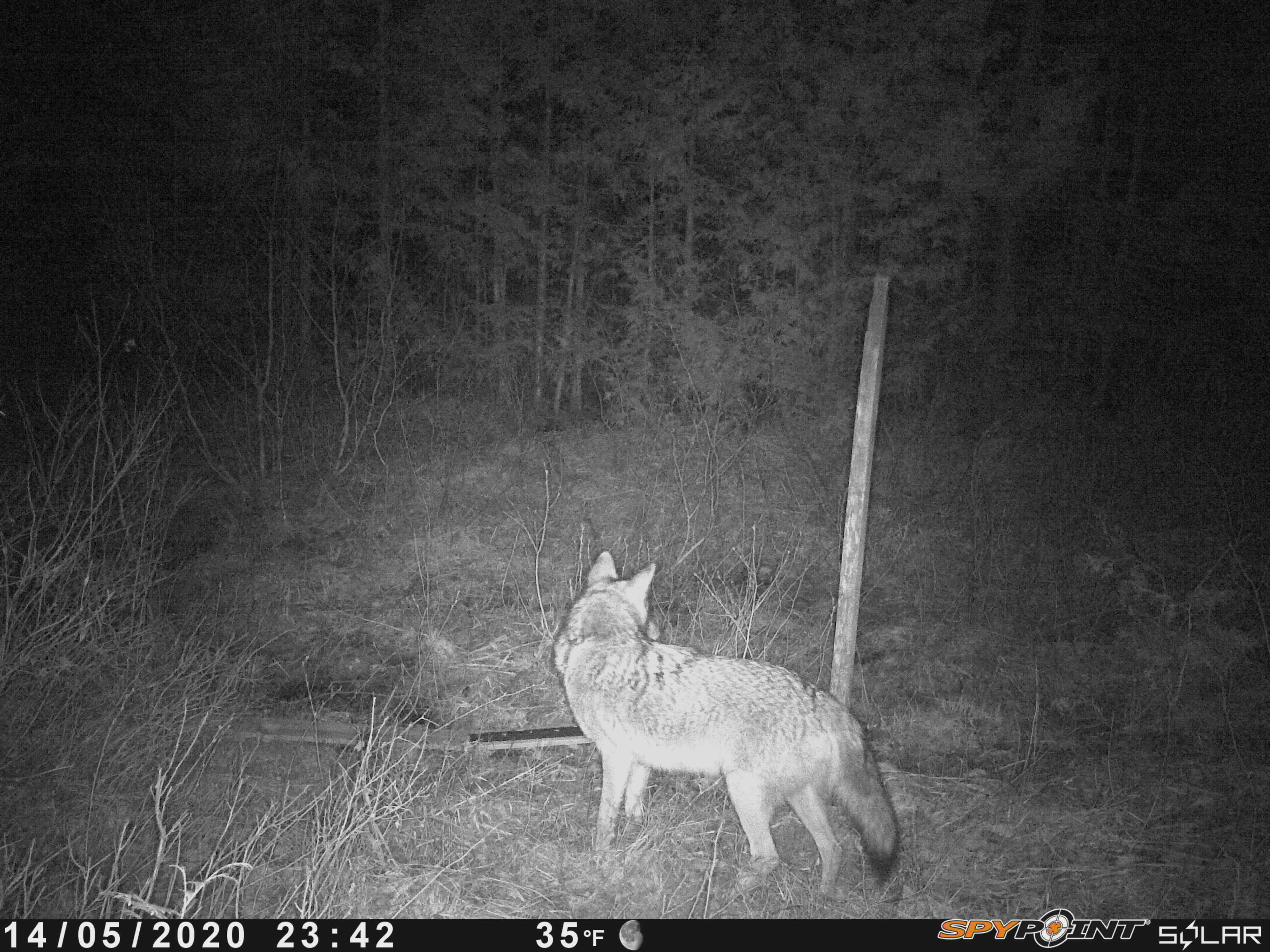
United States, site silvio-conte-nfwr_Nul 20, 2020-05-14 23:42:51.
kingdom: Animalia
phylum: Chordata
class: Mammalia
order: Carnivora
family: Canidae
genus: Canis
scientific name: Canis latrans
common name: coyote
Coyote (Canis latrans).